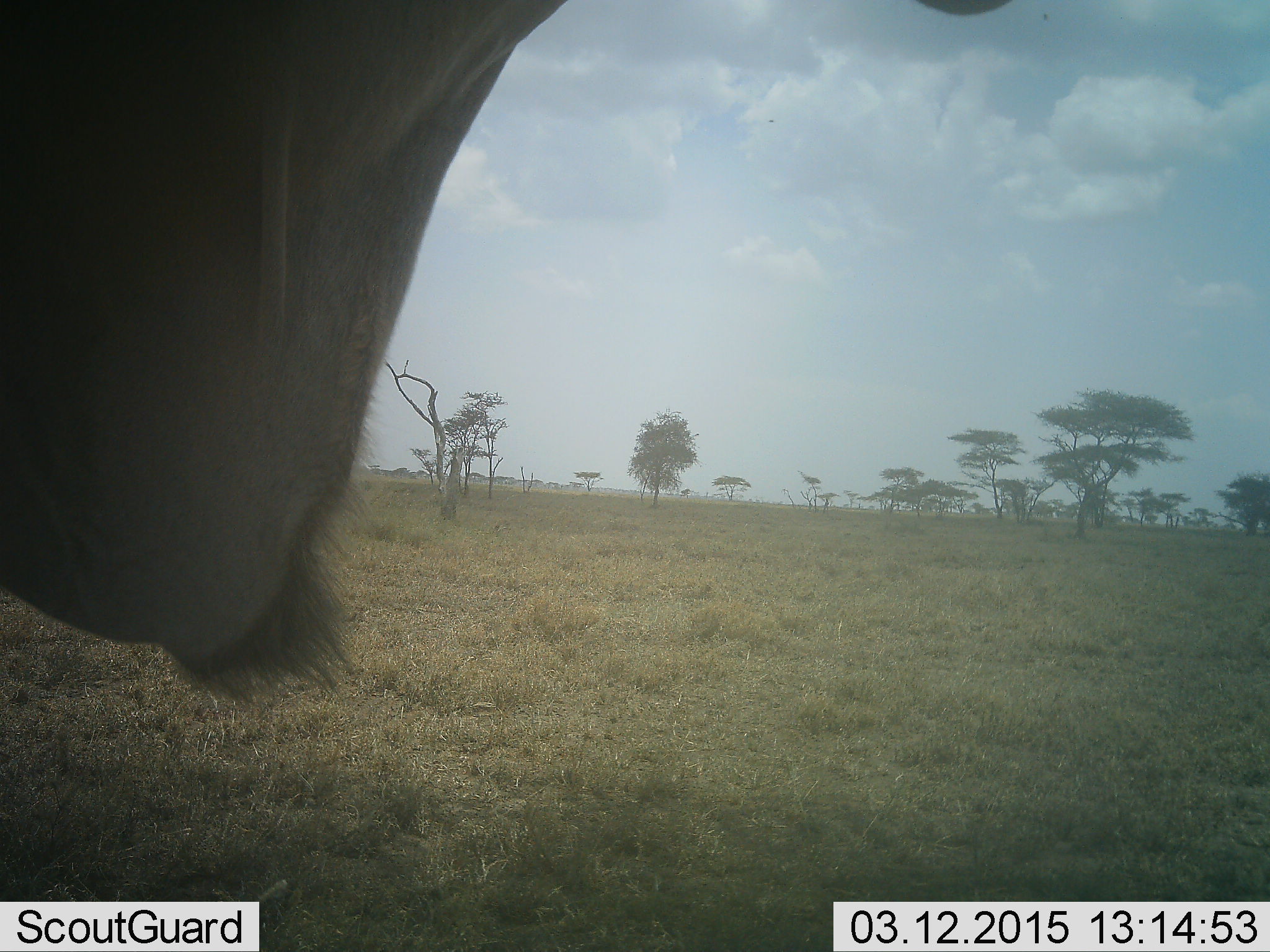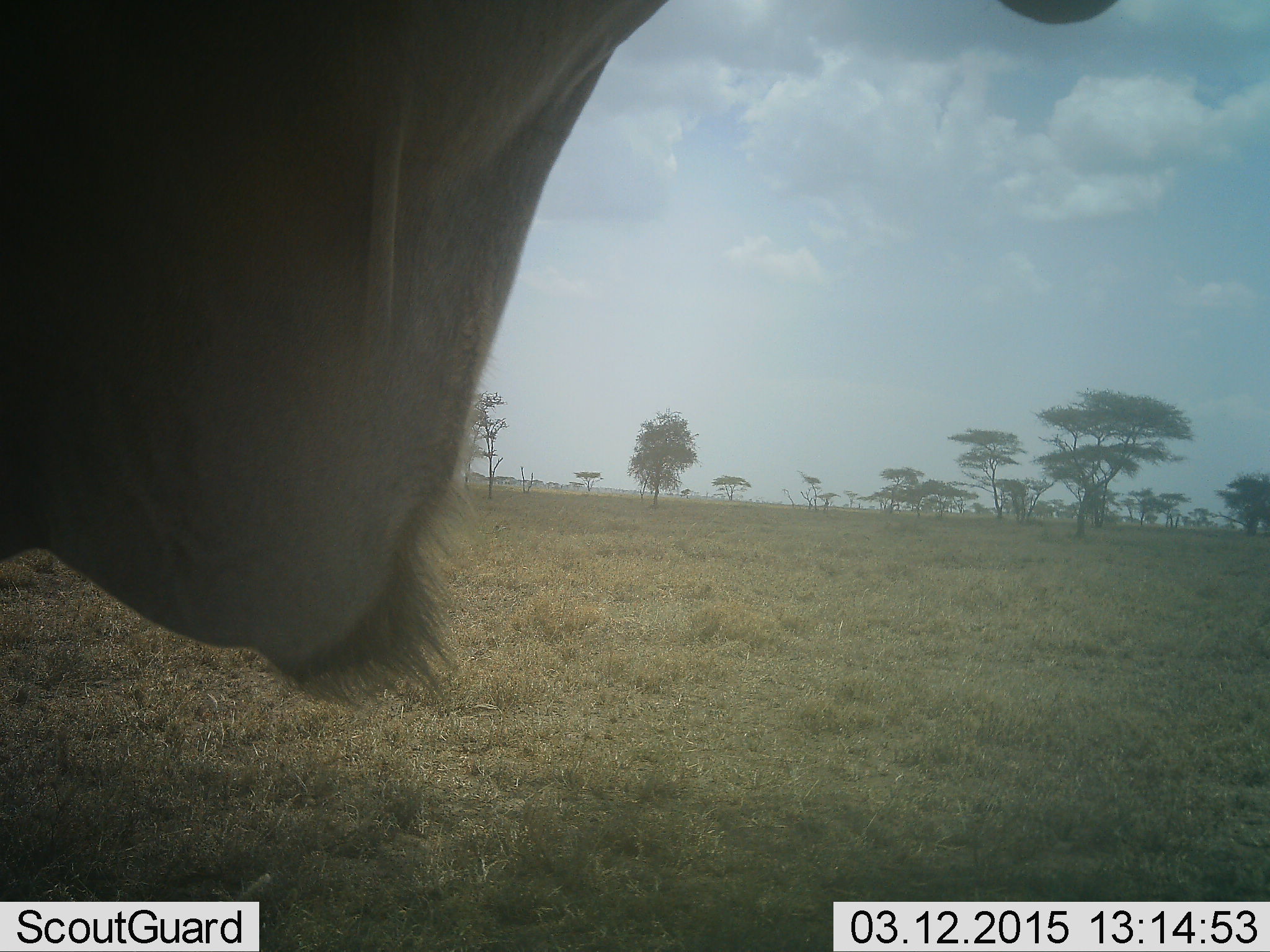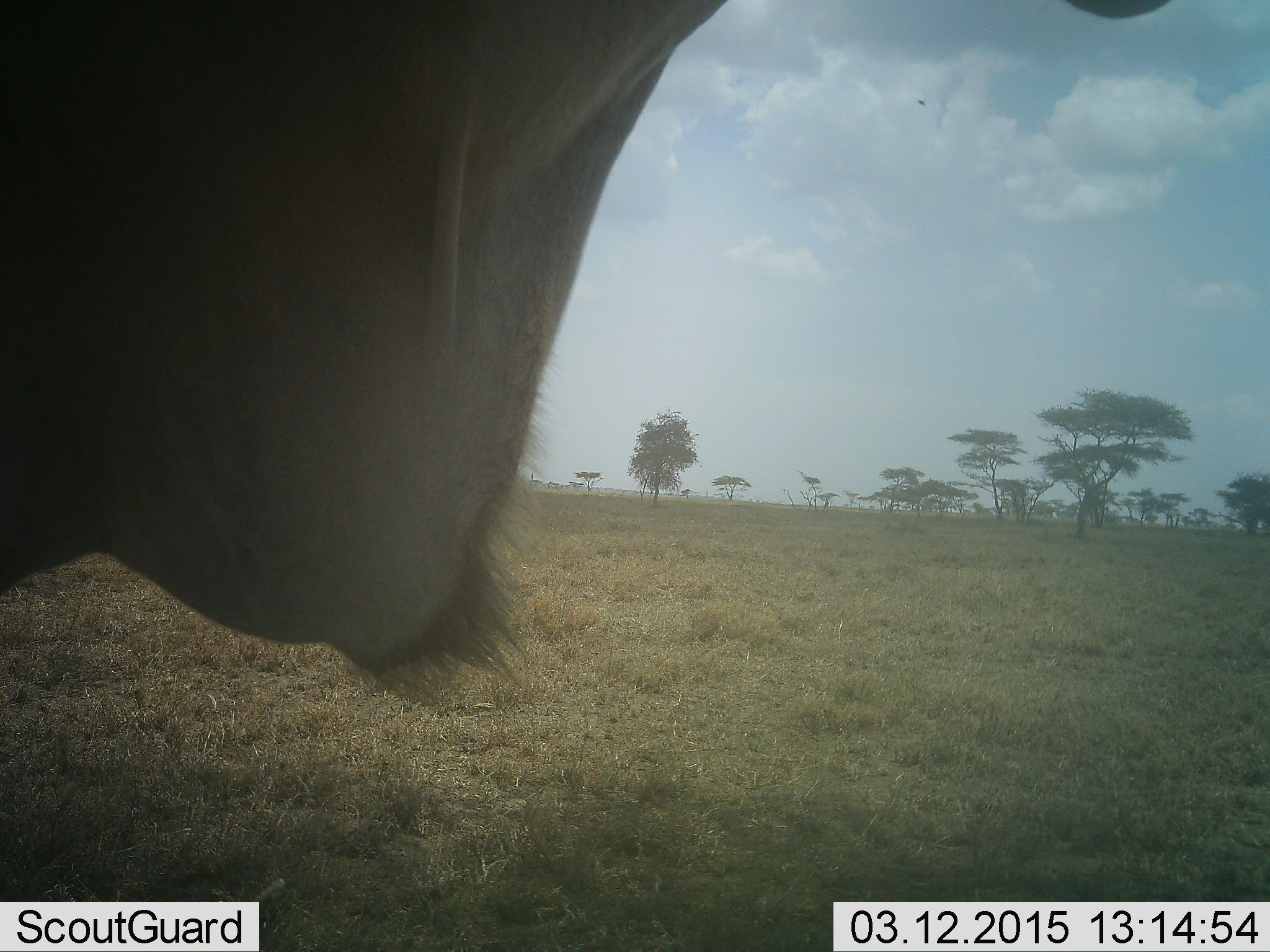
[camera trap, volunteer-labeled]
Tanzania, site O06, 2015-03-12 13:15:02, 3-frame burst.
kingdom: Animalia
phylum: Chordata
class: Mammalia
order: Artiodactyla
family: Bovidae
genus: Tragelaphus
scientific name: Tragelaphus oryx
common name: eland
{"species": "eland (Tragelaphus oryx)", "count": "1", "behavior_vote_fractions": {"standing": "70%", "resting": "0%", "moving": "30%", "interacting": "0%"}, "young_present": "0%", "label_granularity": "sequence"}